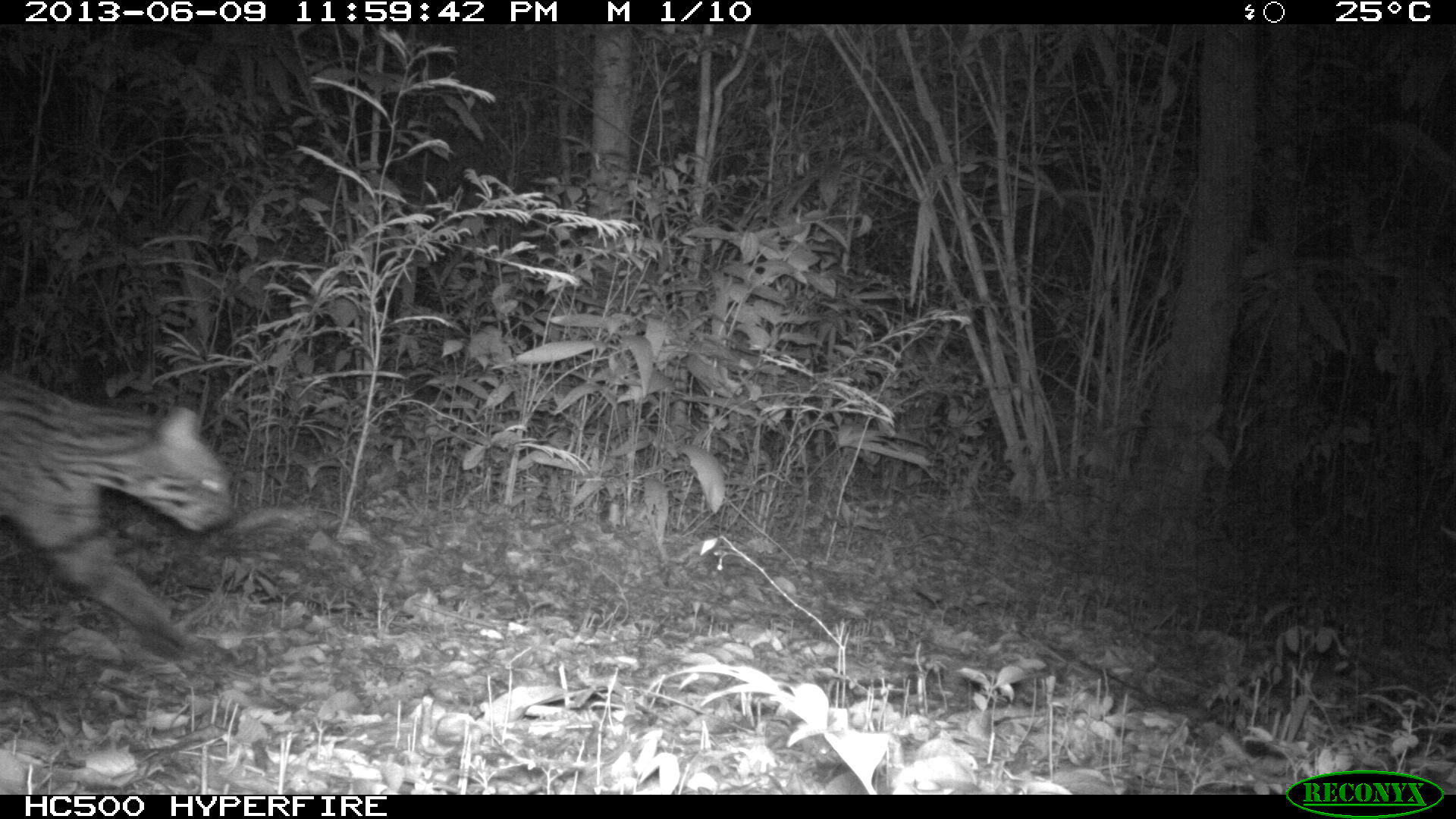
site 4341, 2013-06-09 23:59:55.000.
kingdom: Animalia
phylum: Chordata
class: Mammalia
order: Carnivora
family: Felidae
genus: Leopardus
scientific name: Leopardus pardalis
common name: ocelot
Leopardus pardalis (ocelot), count 1, sex male.